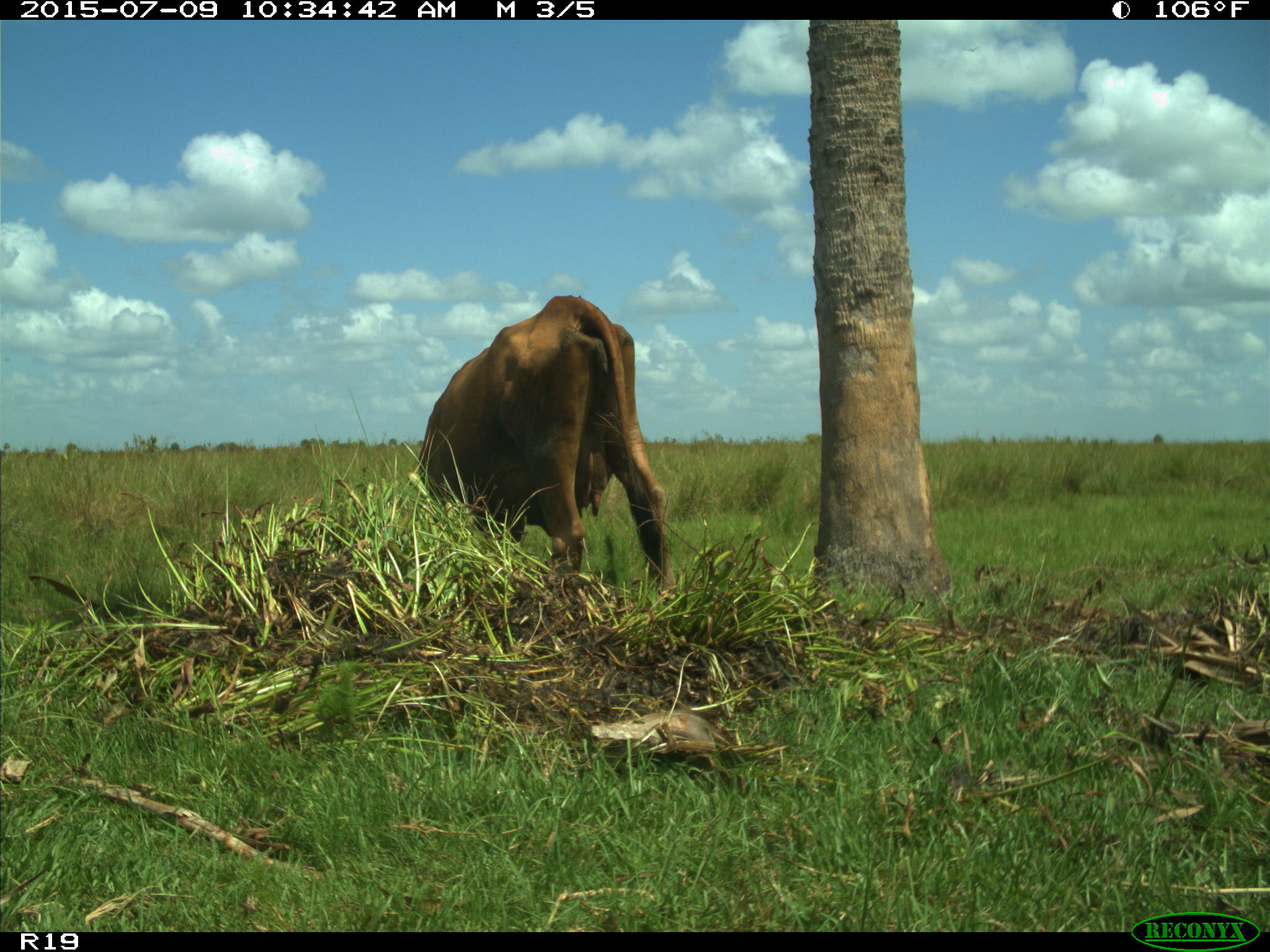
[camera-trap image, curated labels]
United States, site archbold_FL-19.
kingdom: Animalia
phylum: Chordata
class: Mammalia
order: Artiodactyla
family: Bovidae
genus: Bos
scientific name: Bos taurus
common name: domestic cow